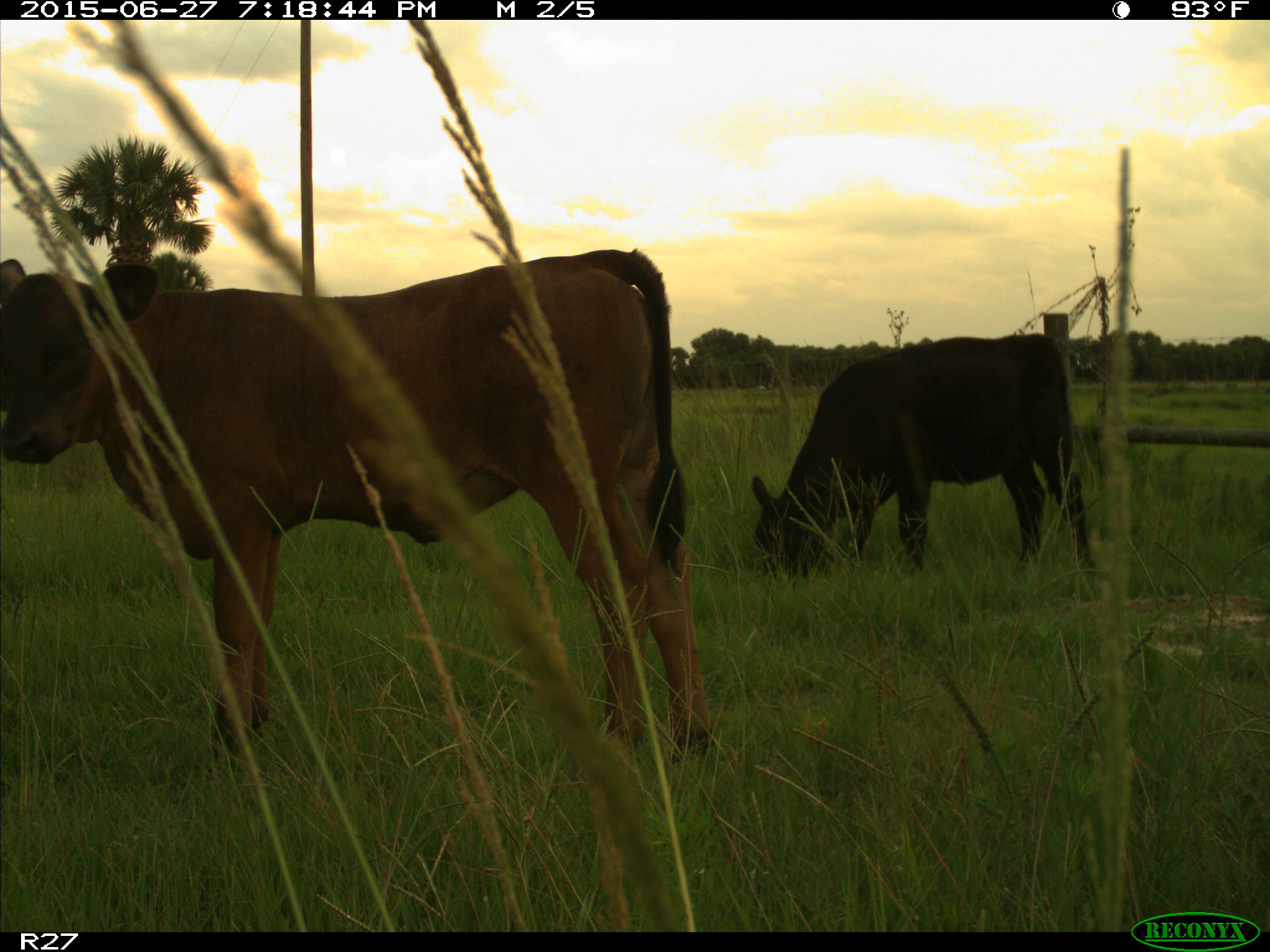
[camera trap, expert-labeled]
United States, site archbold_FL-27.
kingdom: Animalia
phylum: Chordata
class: Mammalia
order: Artiodactyla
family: Bovidae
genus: Bos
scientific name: Bos taurus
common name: domestic cow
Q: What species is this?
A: Bos taurus (domestic cow).